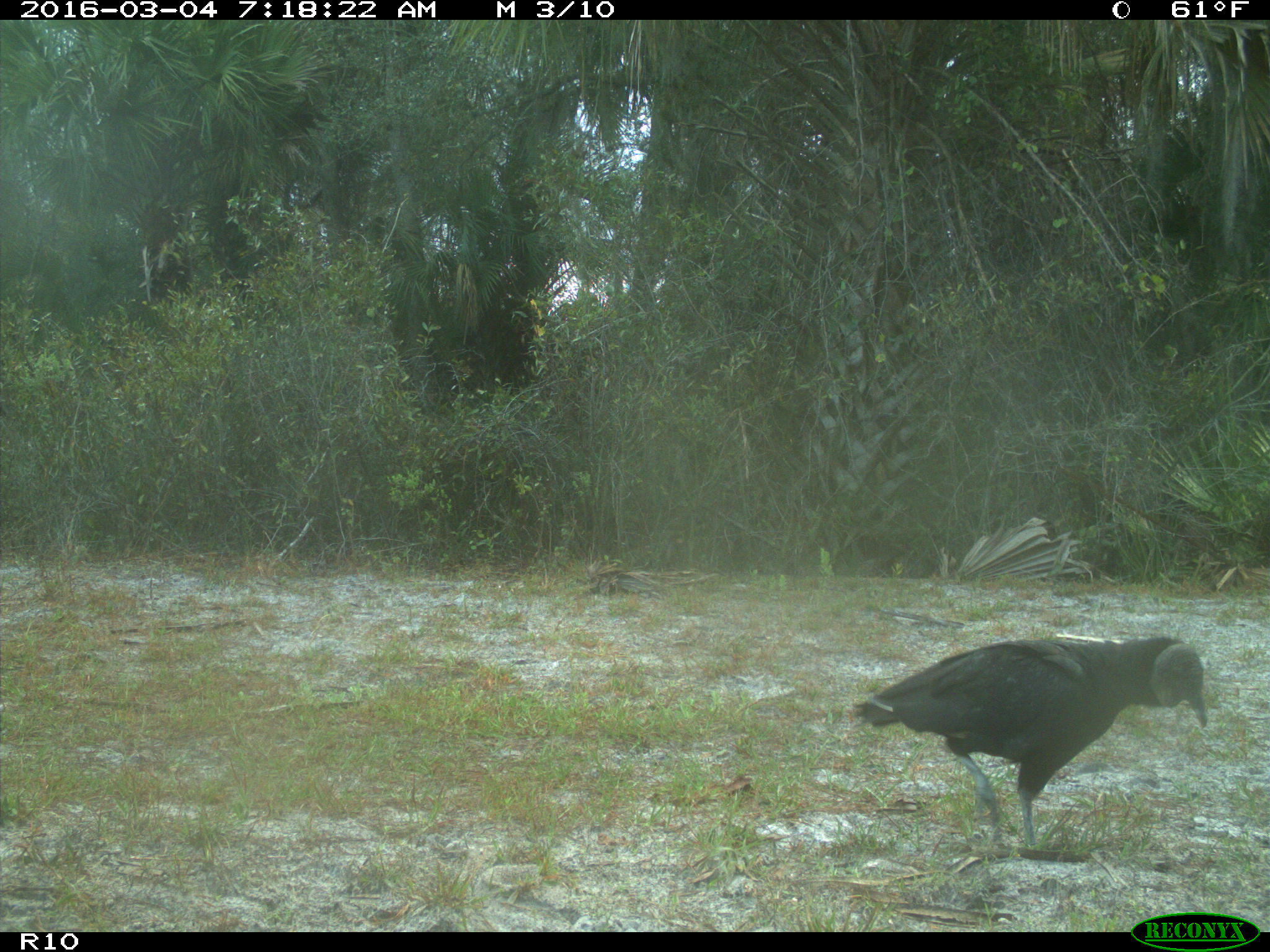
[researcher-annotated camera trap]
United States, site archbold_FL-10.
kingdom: Animalia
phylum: Chordata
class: Aves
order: Accipitriformes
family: Accipitridae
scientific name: Accipitridae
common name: acciptirids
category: unidentified accipitrid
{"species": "unidentified accipitrid (acciptirids) (Accipitridae)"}